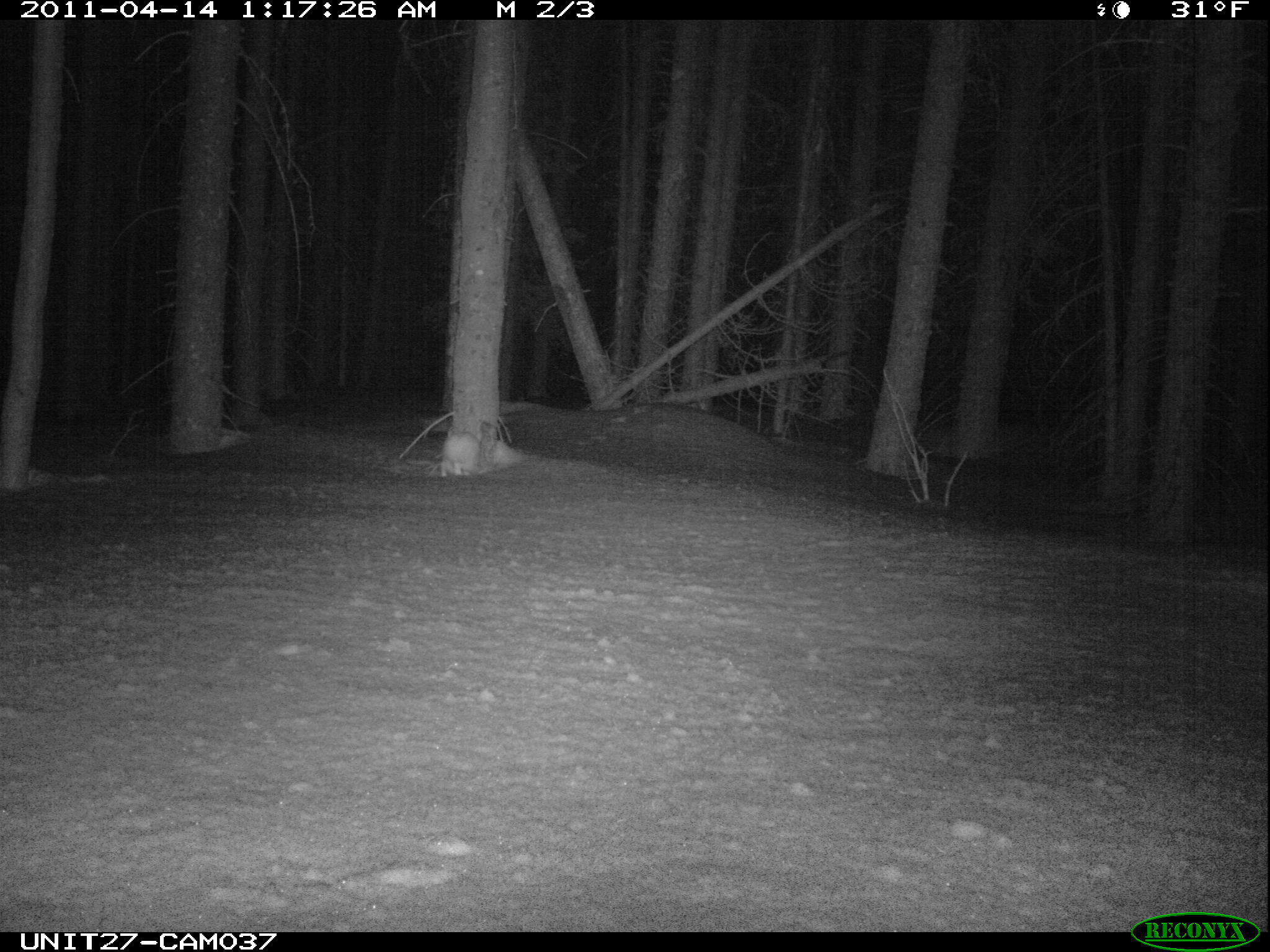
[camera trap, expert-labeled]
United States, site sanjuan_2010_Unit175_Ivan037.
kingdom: Animalia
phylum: Chordata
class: Mammalia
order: Lagomorpha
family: Leporidae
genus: Lepus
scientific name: Lepus americanus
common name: snowshoe hare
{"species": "Lepus americanus (snowshoe hare)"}